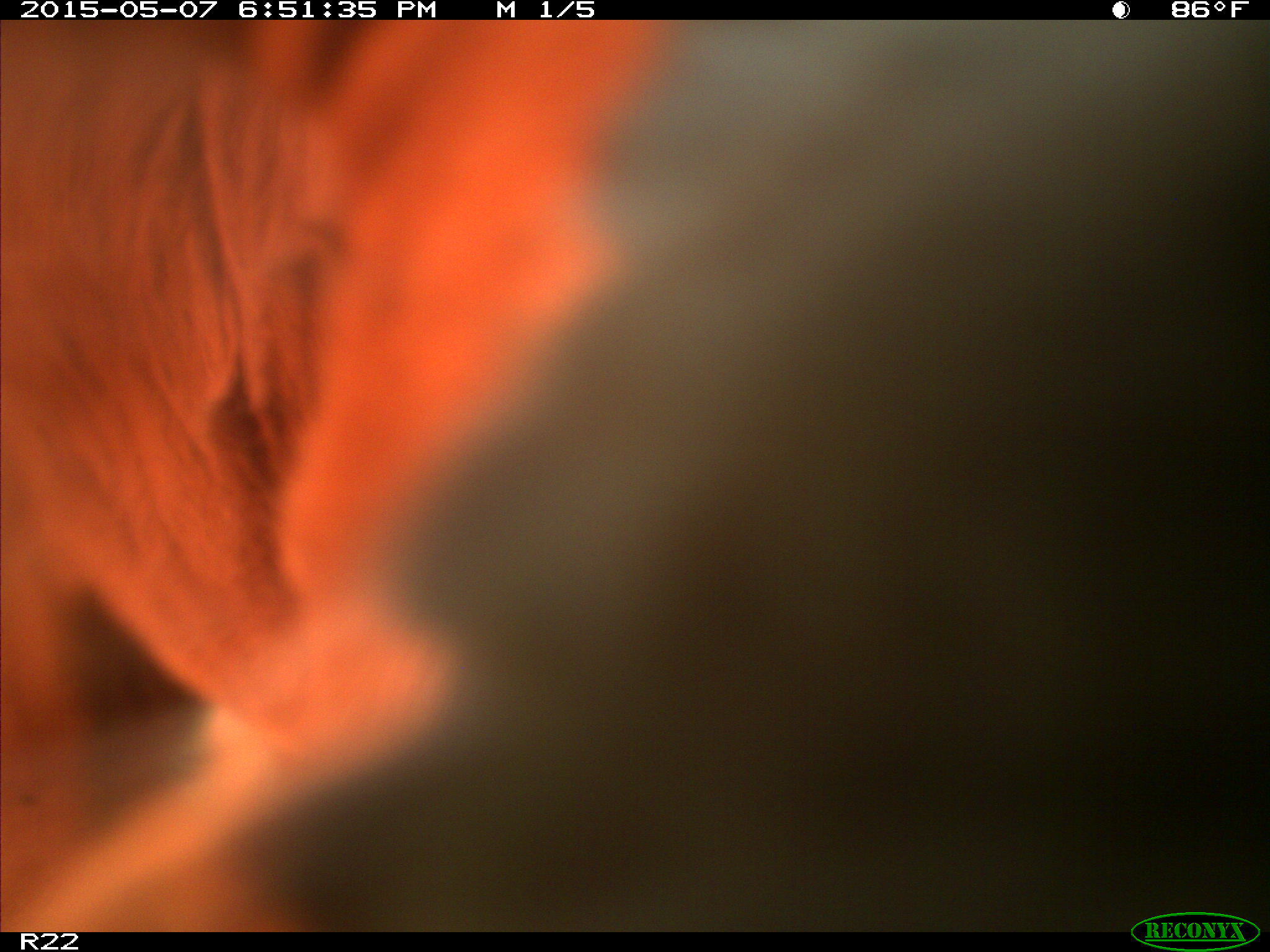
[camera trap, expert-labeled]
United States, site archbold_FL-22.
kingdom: Animalia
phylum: Chordata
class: Mammalia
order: Artiodactyla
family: Bovidae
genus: Bos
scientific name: Bos taurus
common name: domestic cow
Bos taurus (domestic cow).